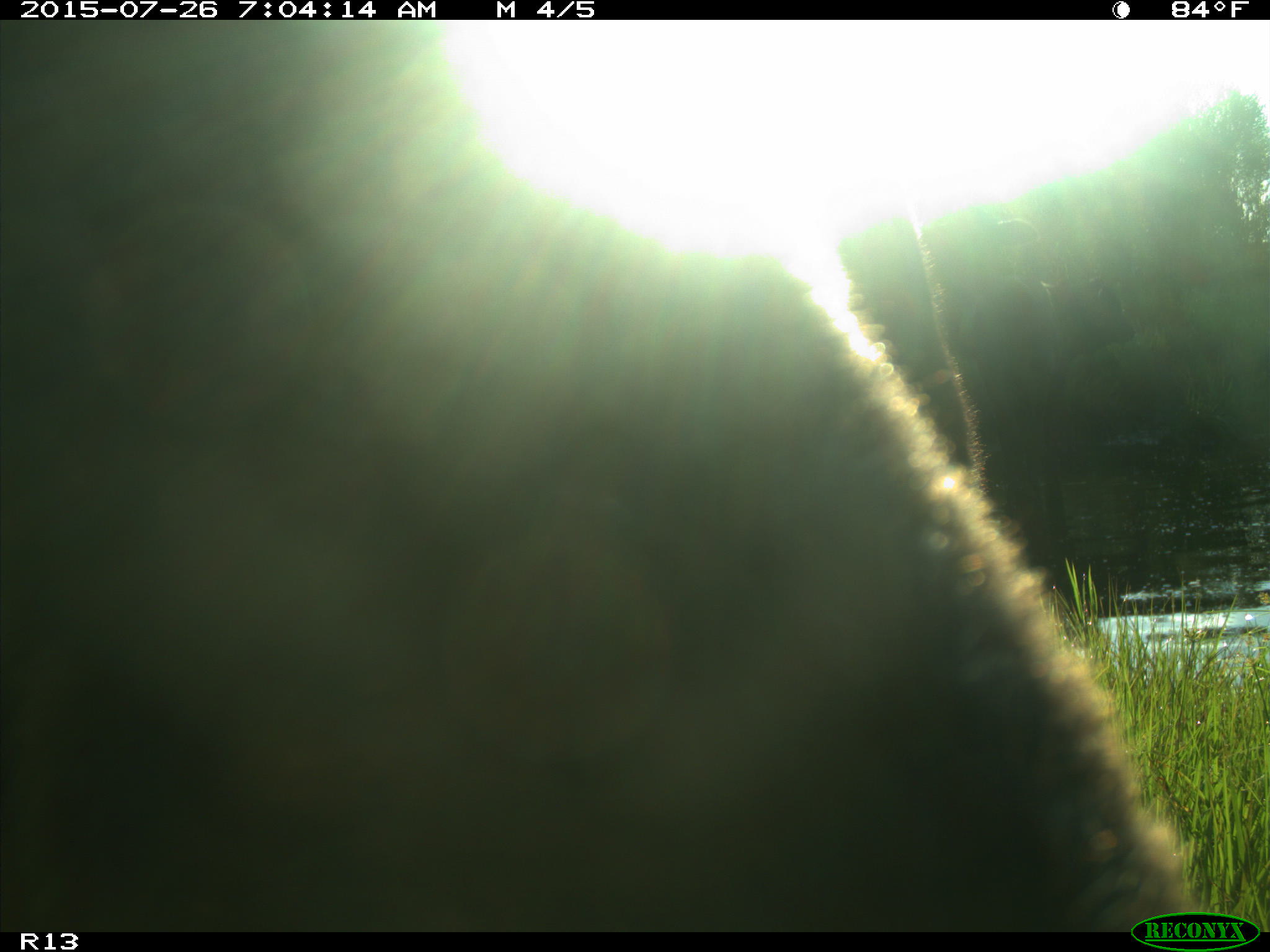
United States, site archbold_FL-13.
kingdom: Animalia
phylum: Chordata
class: Mammalia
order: Artiodactyla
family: Bovidae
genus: Bos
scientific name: Bos taurus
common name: domestic cow